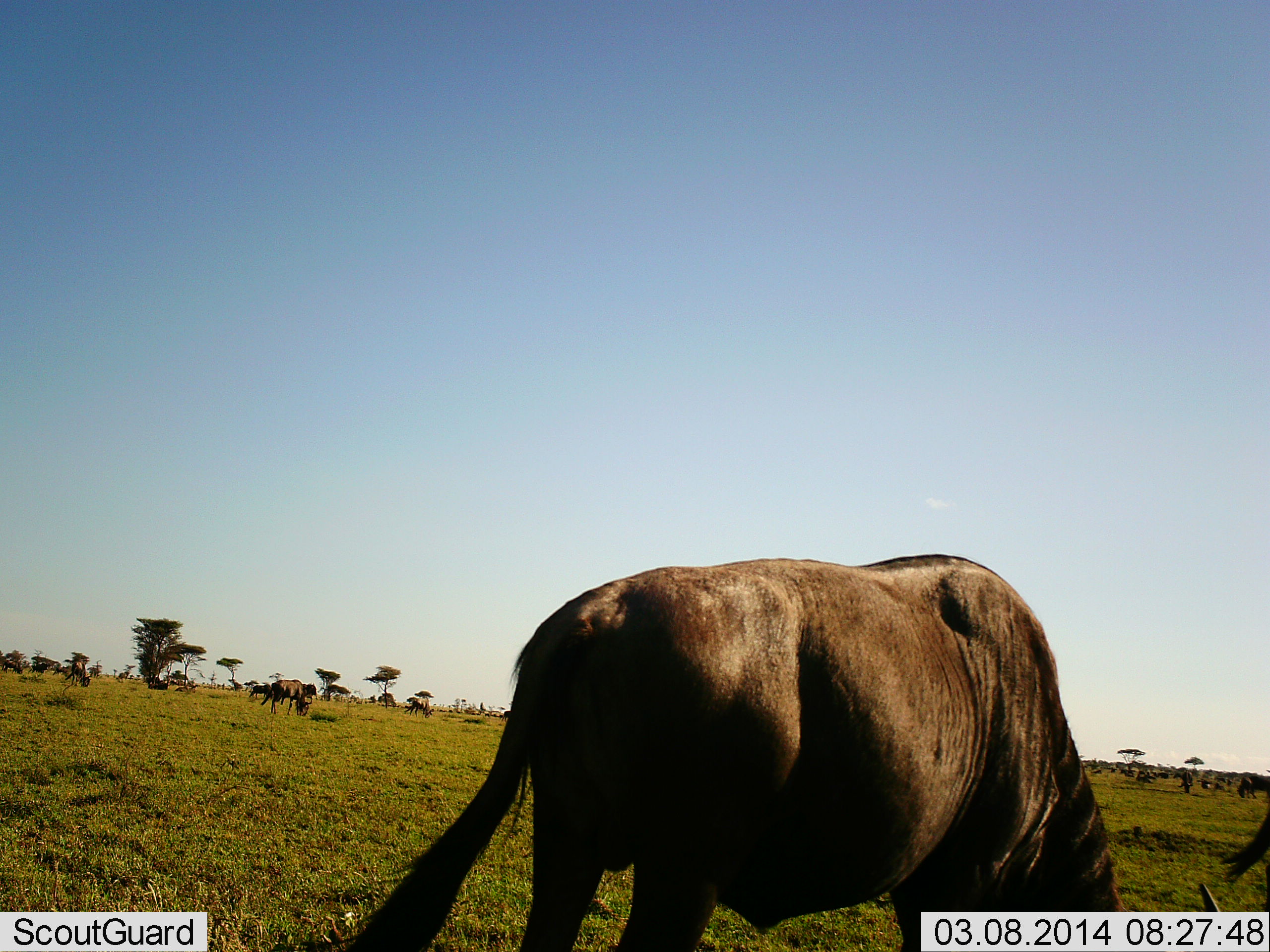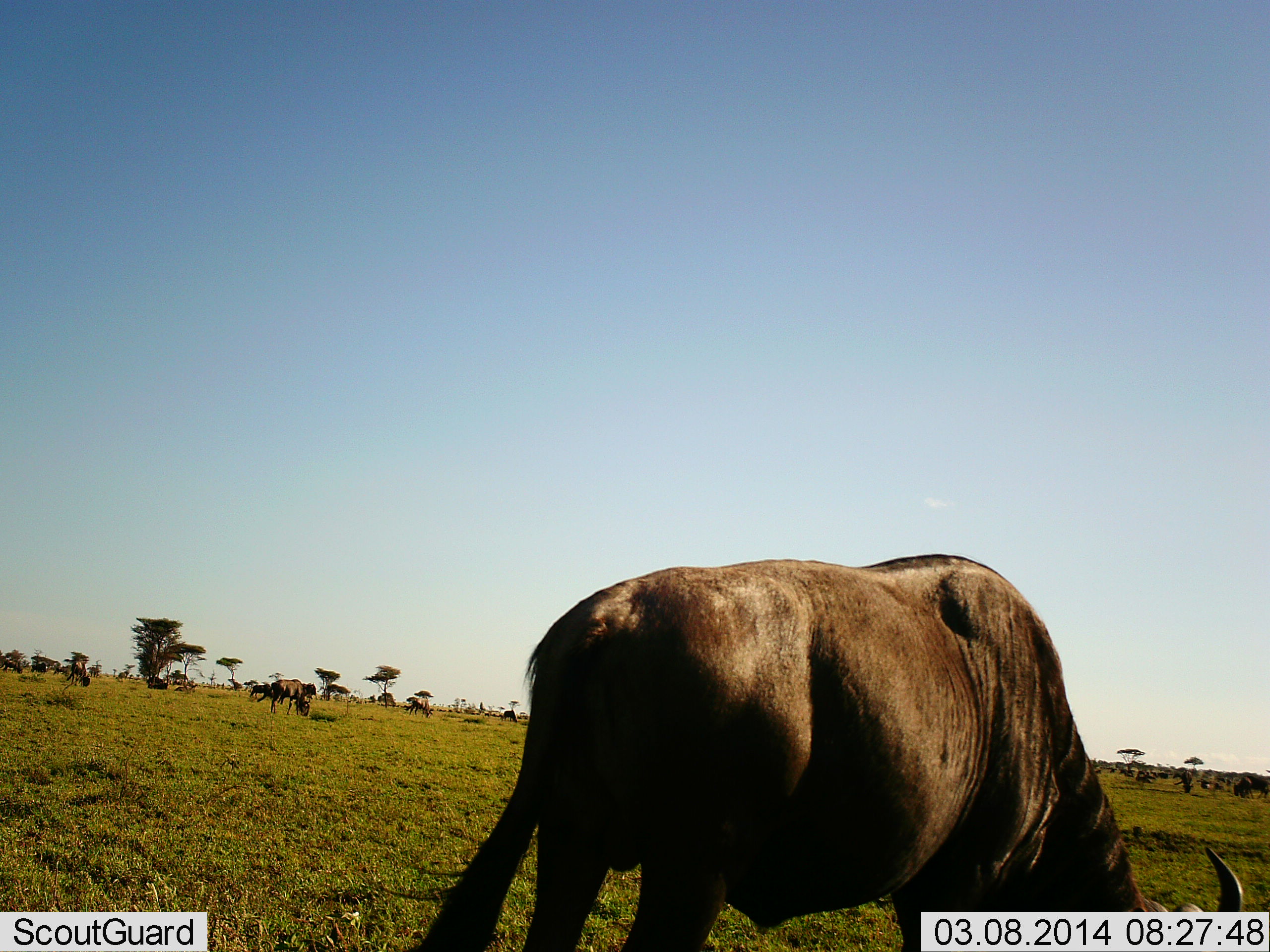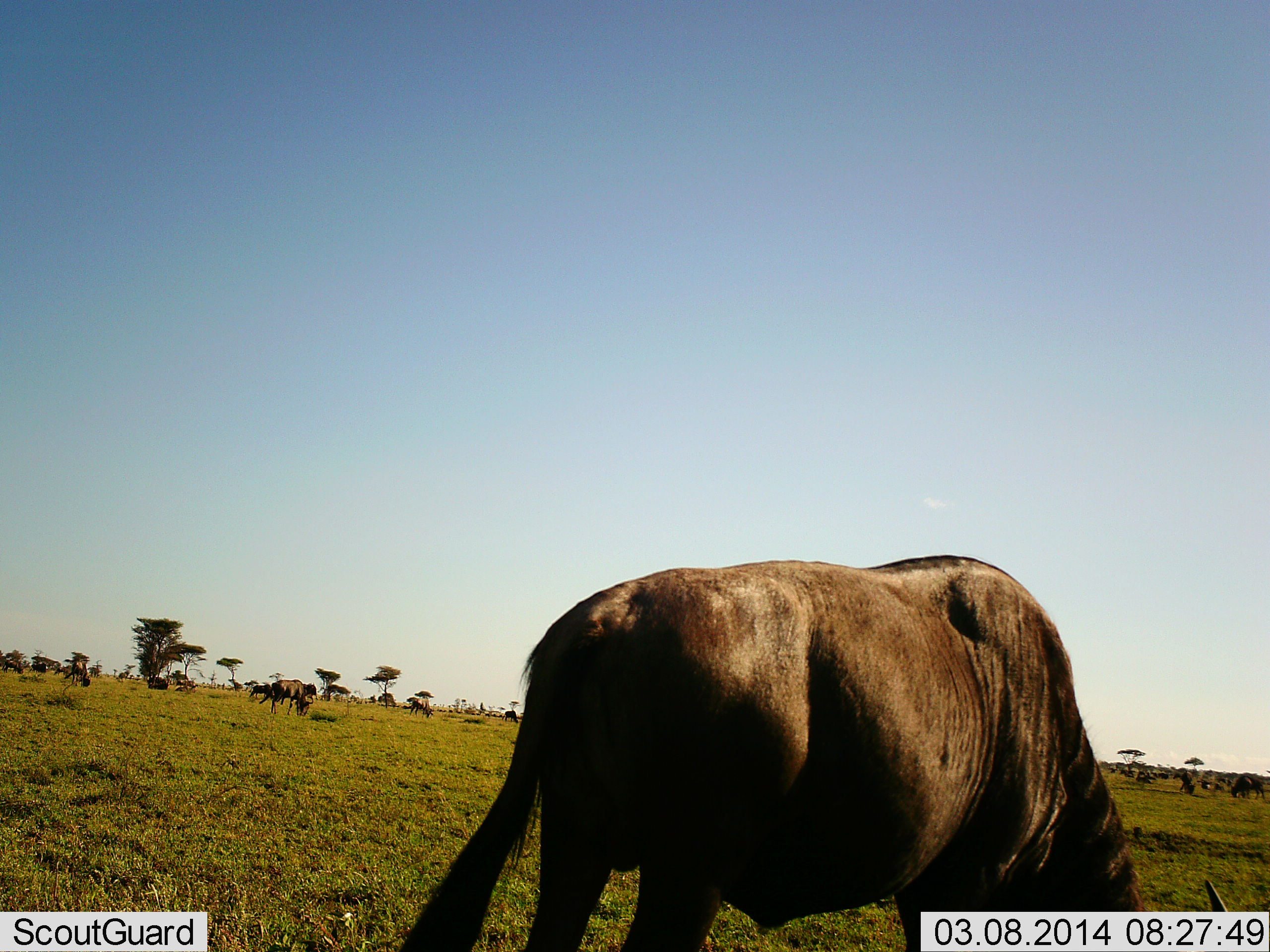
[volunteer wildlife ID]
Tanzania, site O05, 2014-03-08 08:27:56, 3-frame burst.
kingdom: Animalia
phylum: Chordata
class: Mammalia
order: Artiodactyla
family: Bovidae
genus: Connochaetes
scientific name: Connochaetes taurinus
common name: blue wildebeest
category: wildebeest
Wildebeest (blue wildebeest) (Connochaetes taurinus), count 4. Behavior (volunteer vote fractions): standing 30%, resting 0%, moving 0%, interacting 0%. Young present (vote fraction): 0%. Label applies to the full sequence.